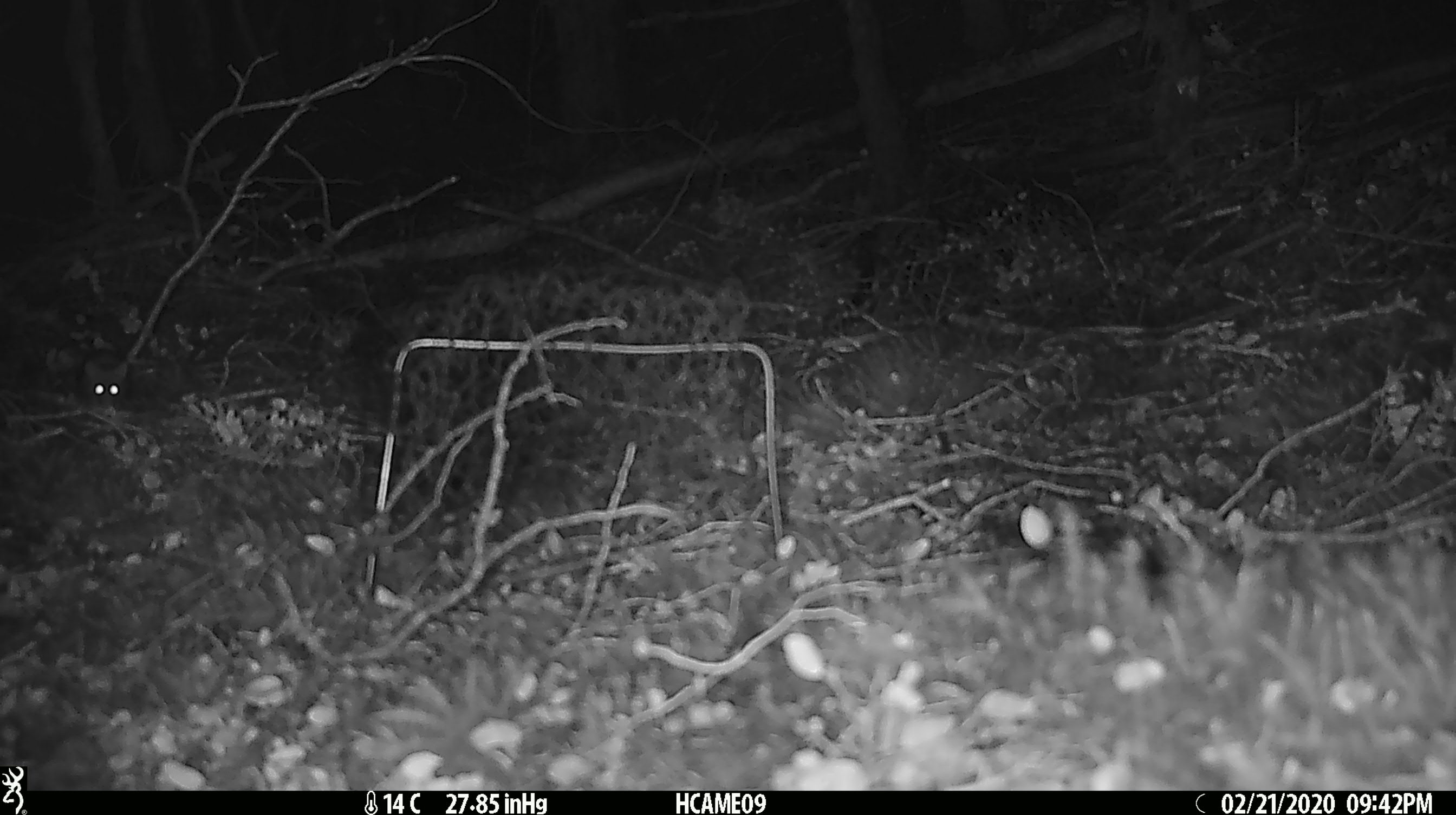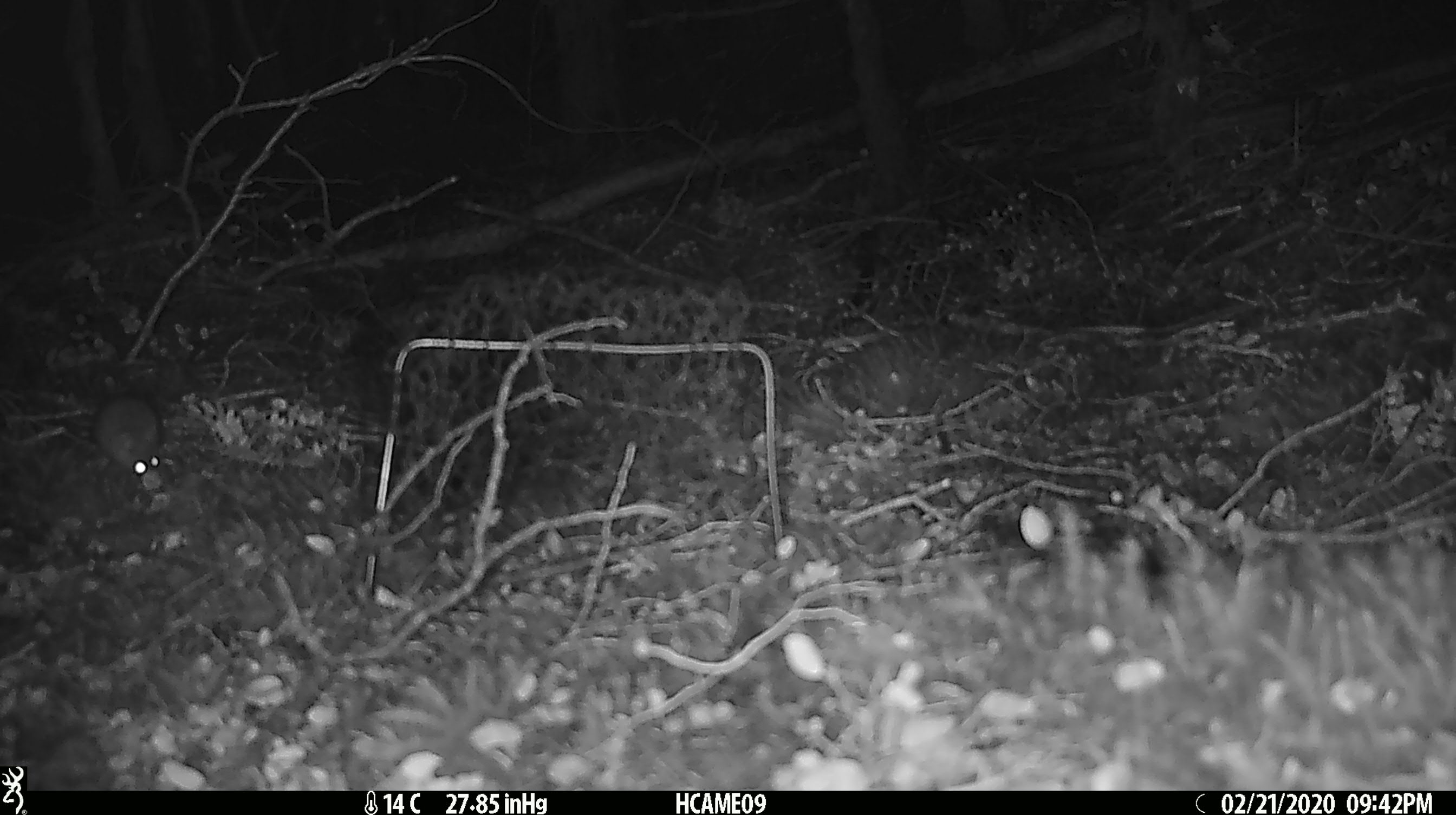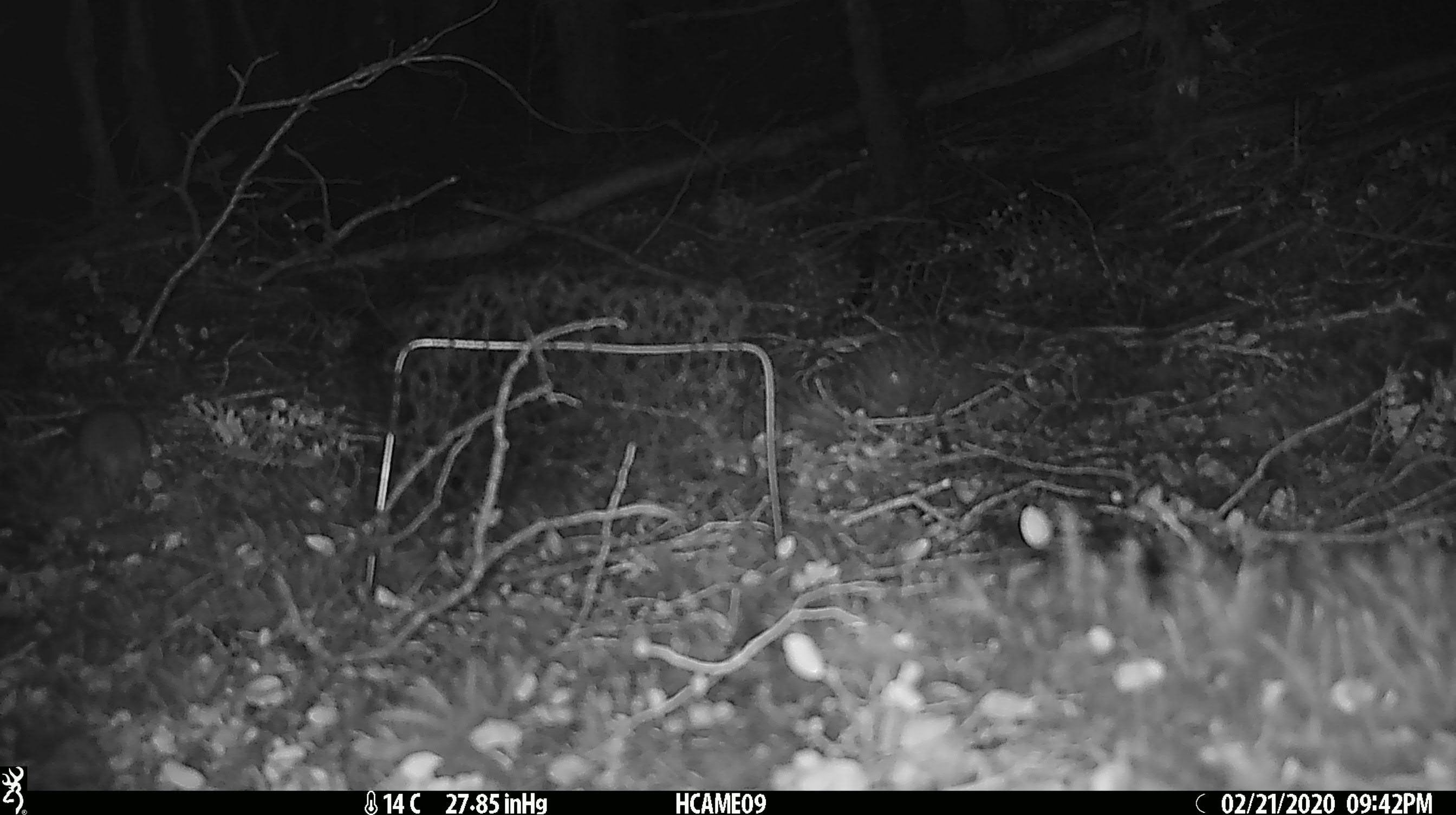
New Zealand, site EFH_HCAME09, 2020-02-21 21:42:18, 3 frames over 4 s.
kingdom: Animalia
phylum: Chordata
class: Mammalia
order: Rodentia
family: Muridae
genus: Mus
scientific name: Mus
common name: mouse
Mouse (Mus).